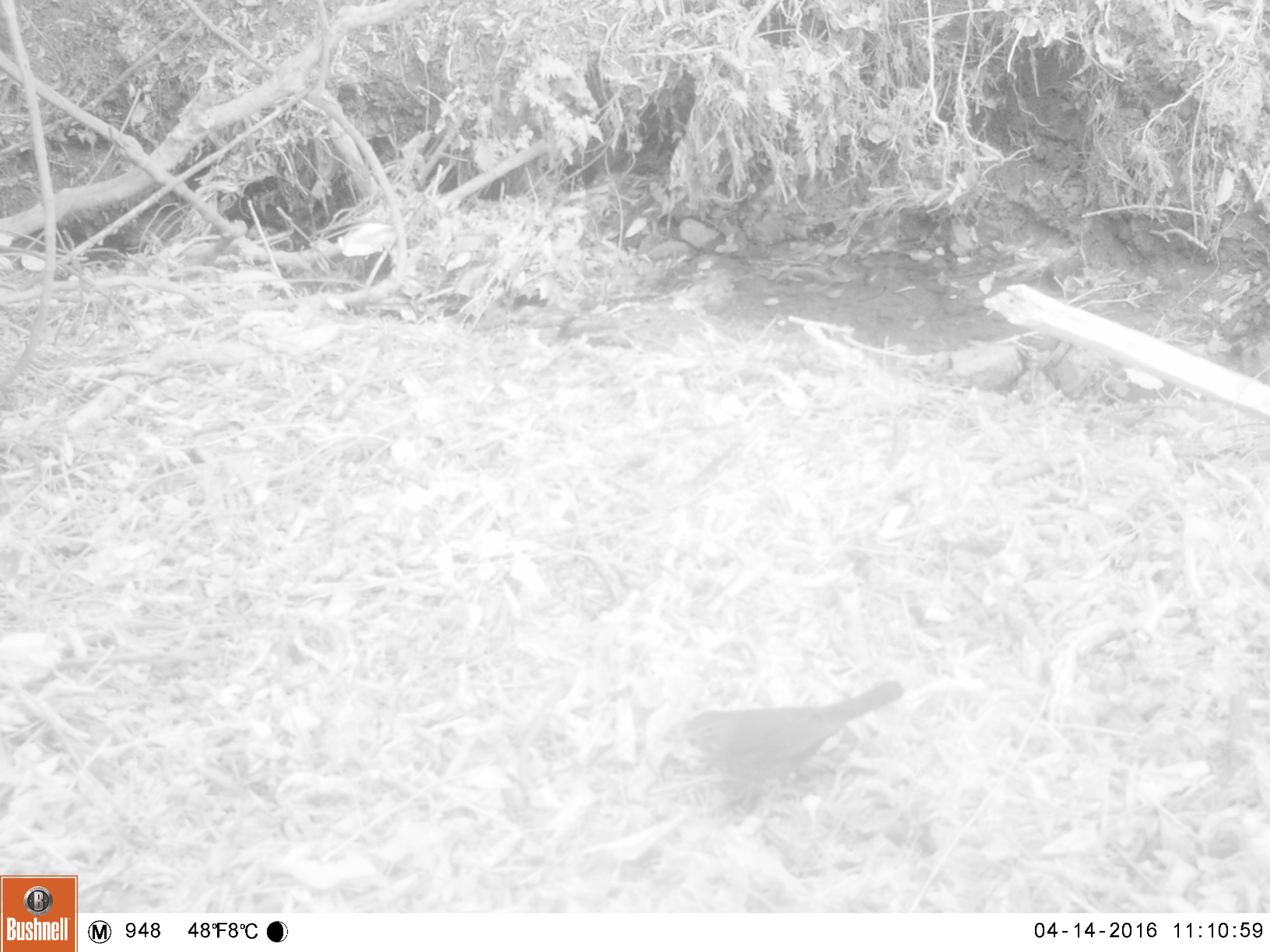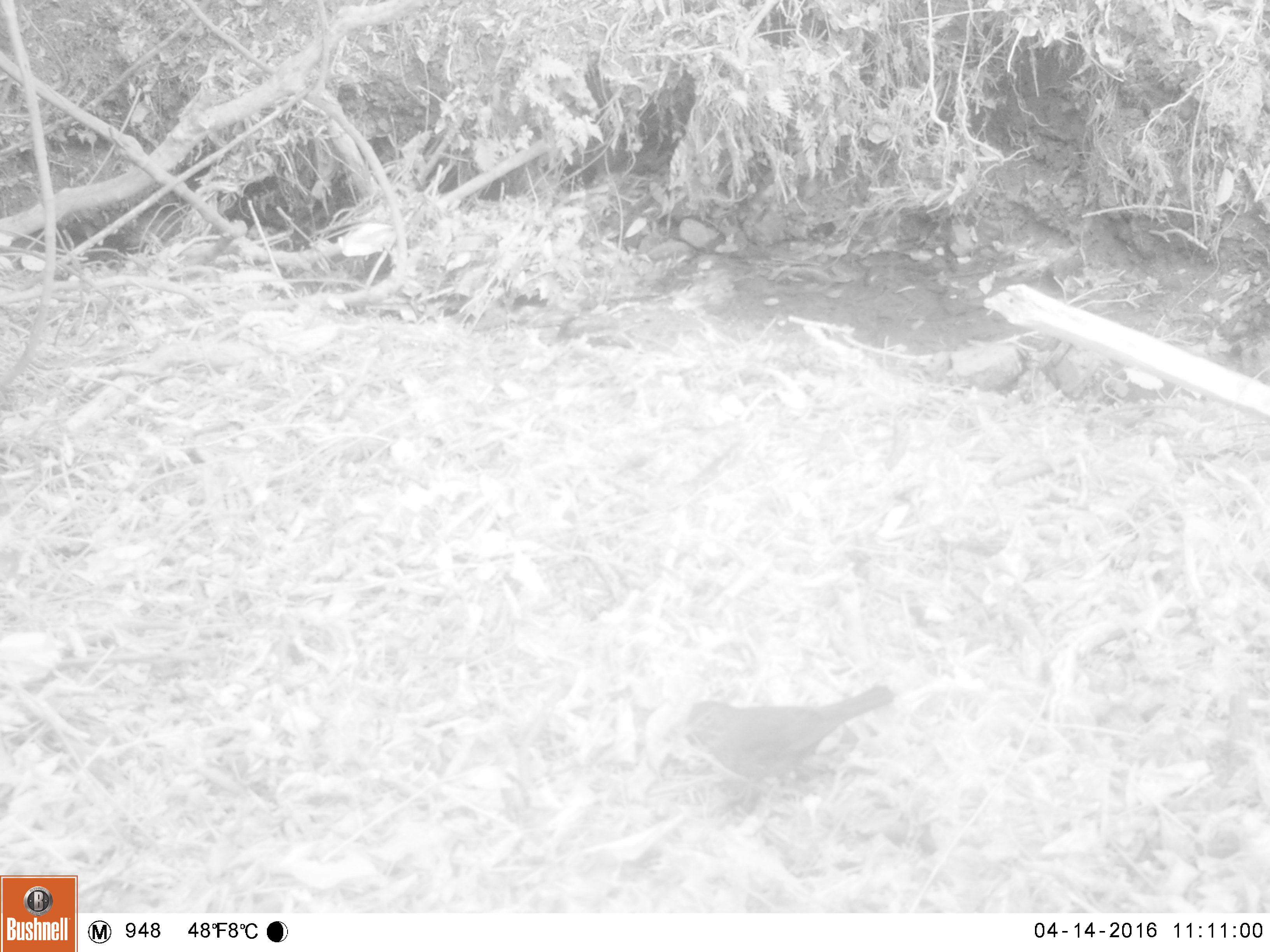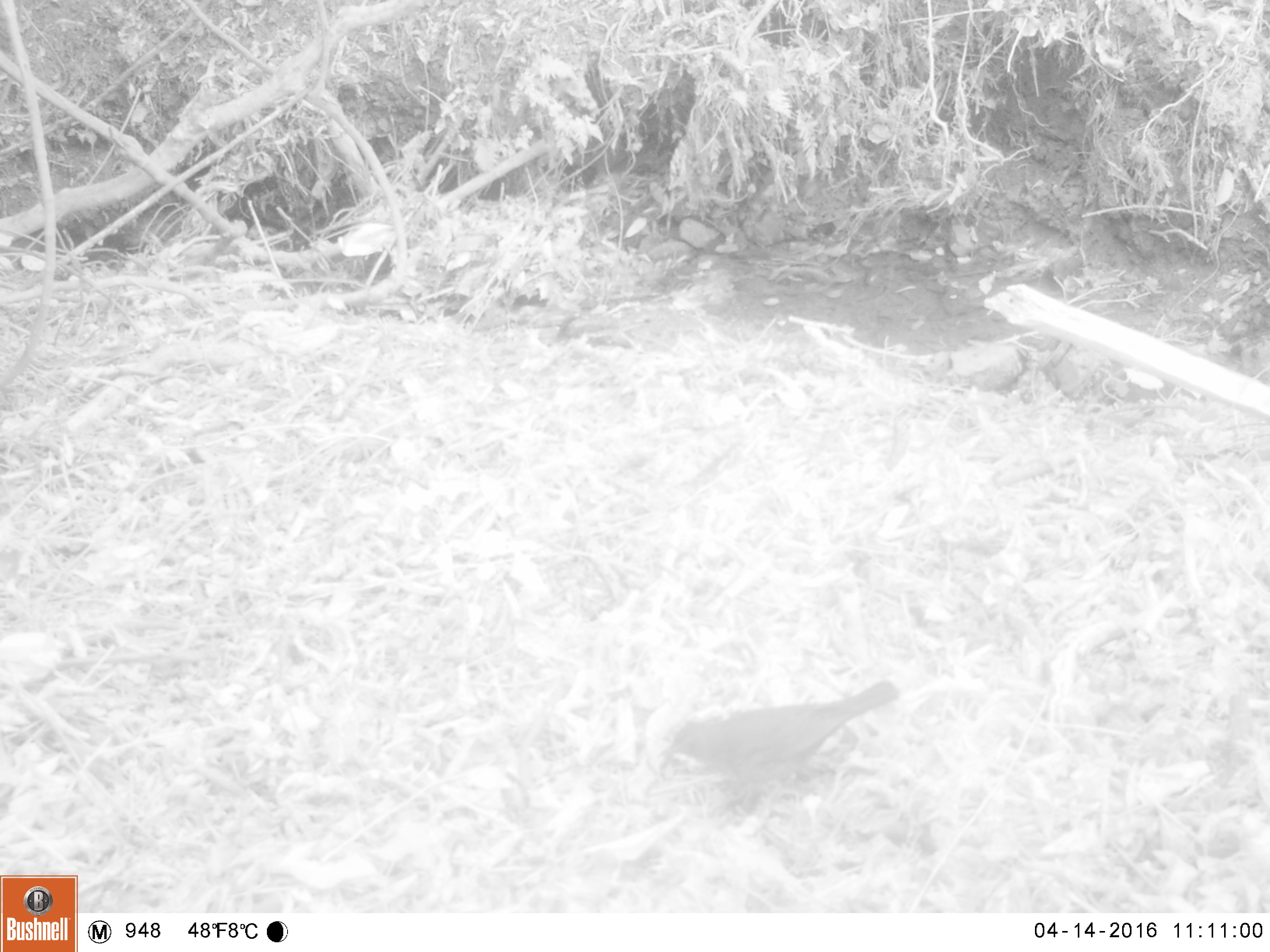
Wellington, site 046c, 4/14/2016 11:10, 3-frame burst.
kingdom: Animalia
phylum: Chordata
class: Aves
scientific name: Aves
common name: bird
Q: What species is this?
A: Bird (Aves).